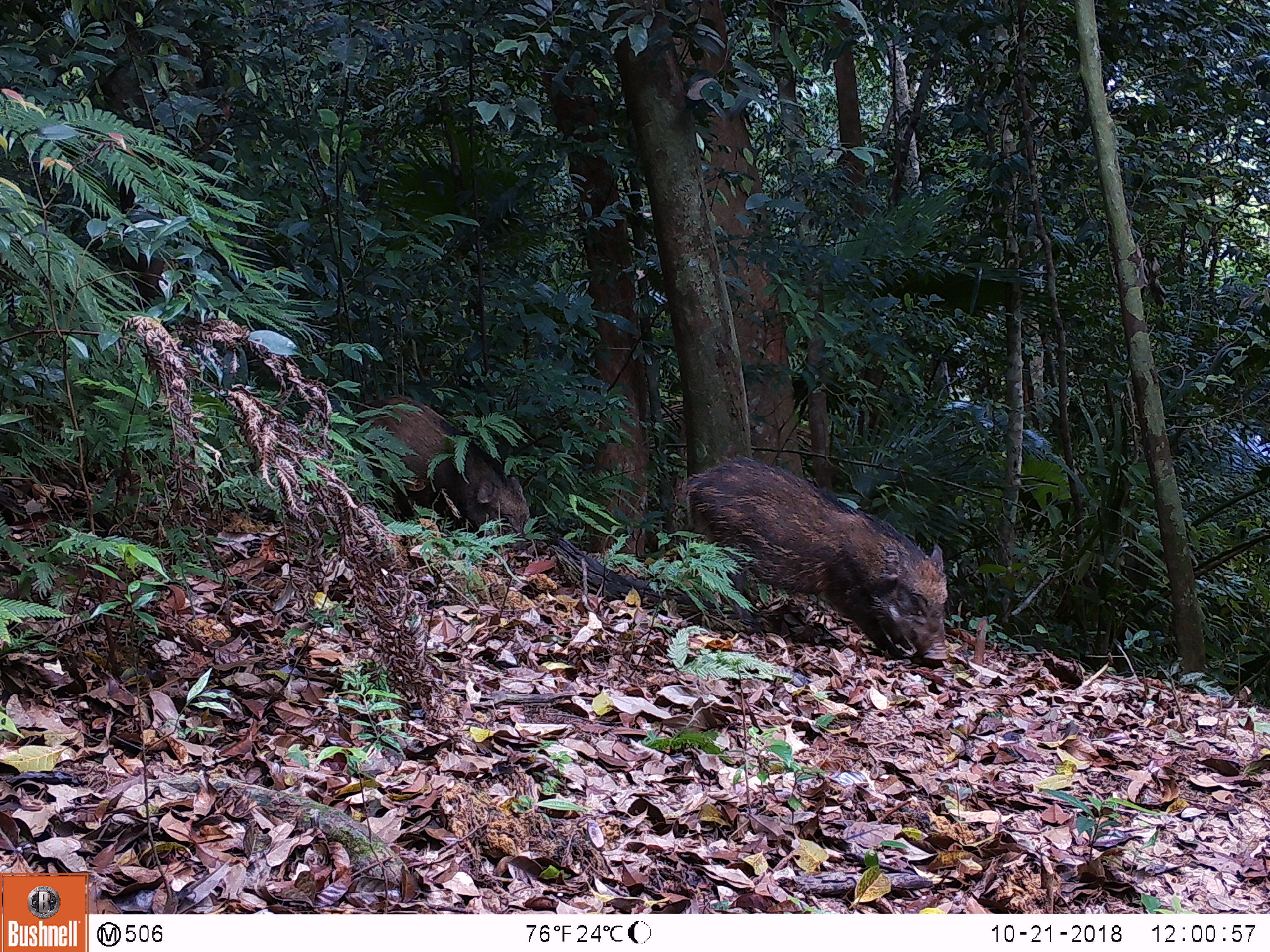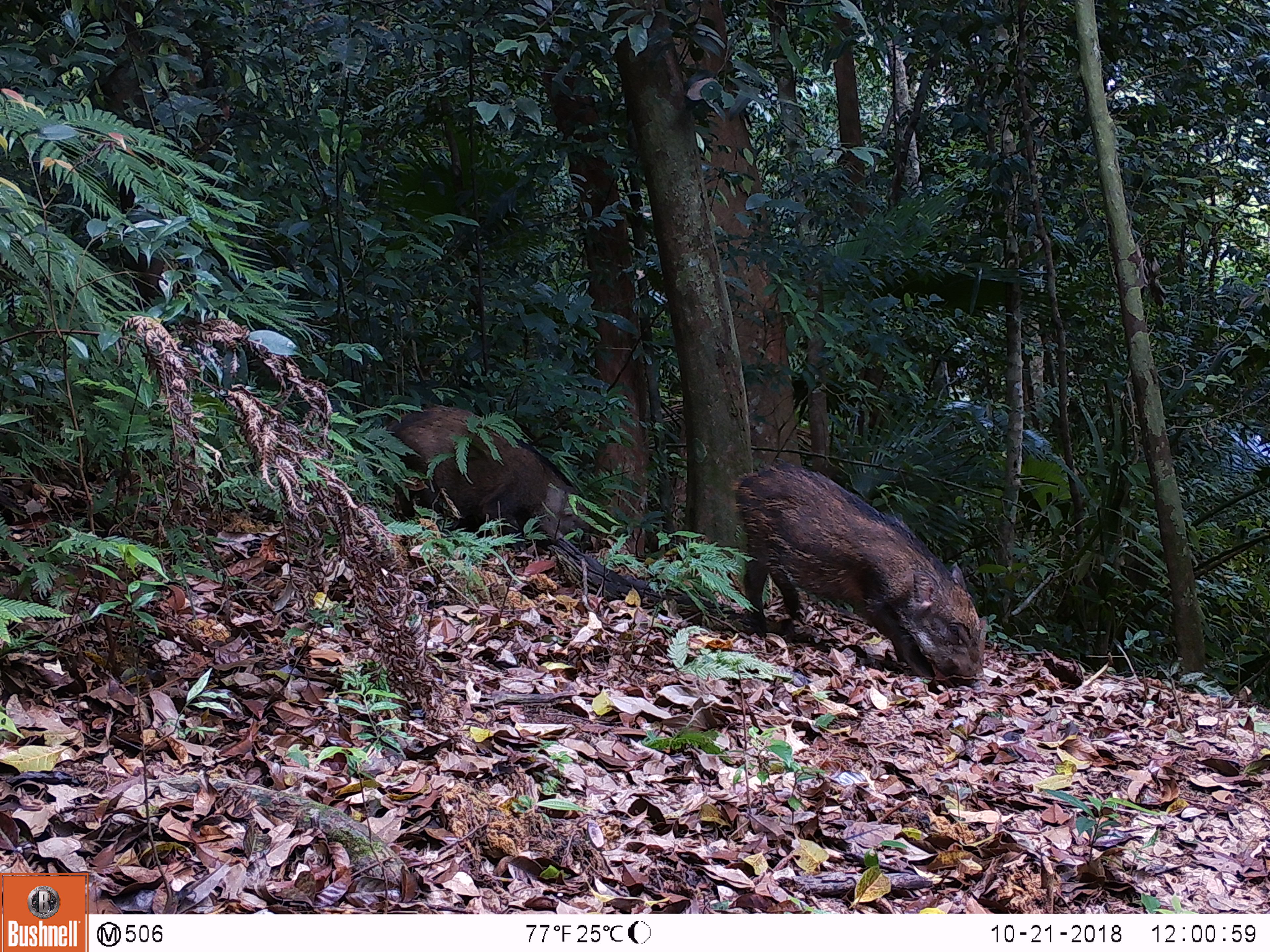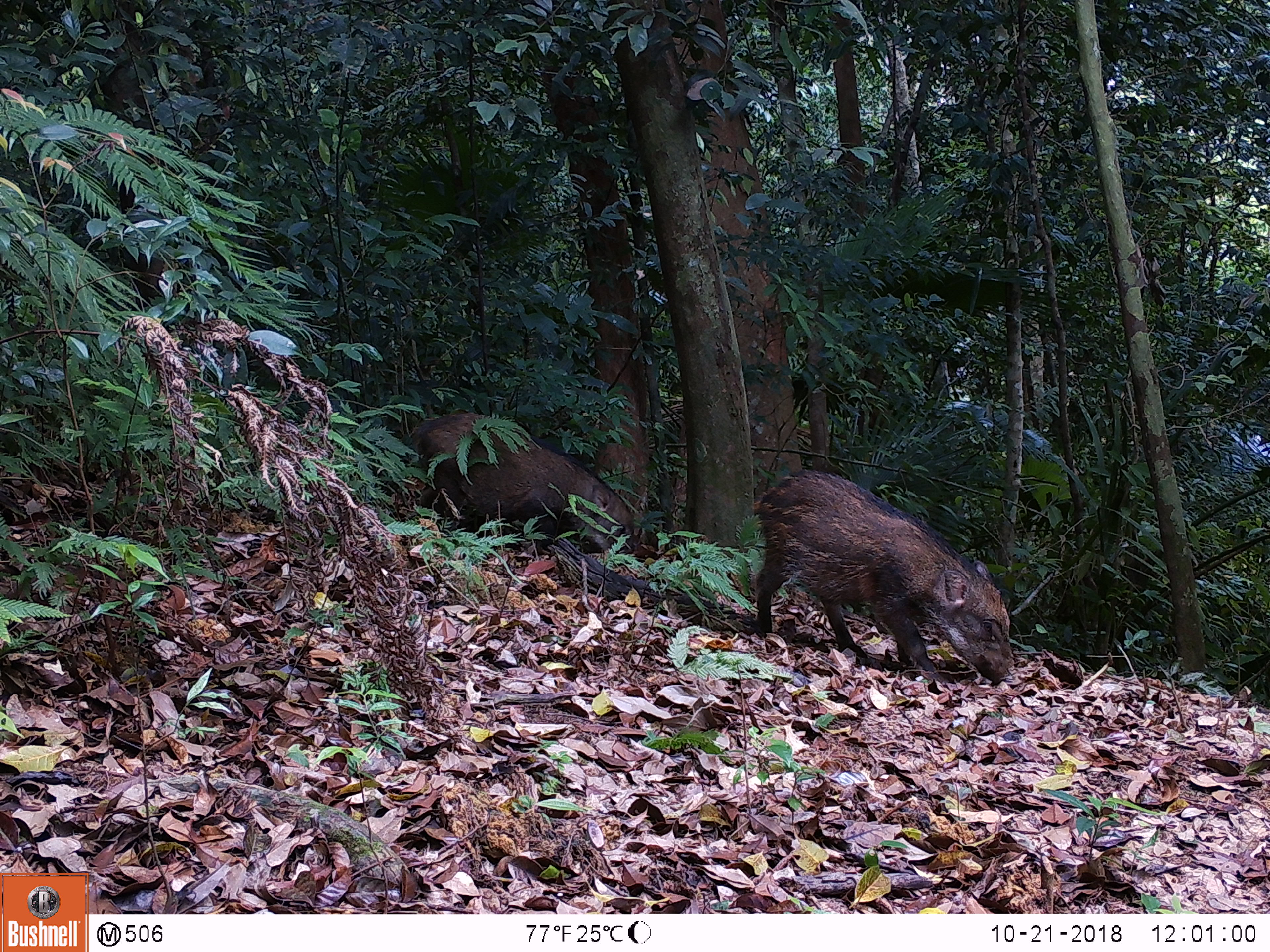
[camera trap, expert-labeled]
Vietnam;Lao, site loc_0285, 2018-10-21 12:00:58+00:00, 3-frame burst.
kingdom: Animalia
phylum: Chordata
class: Mammalia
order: Artiodactyla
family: Suidae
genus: Sus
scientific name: Sus scrofa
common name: eurasian wild pig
Eurasian wild pig (Sus scrofa). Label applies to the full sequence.